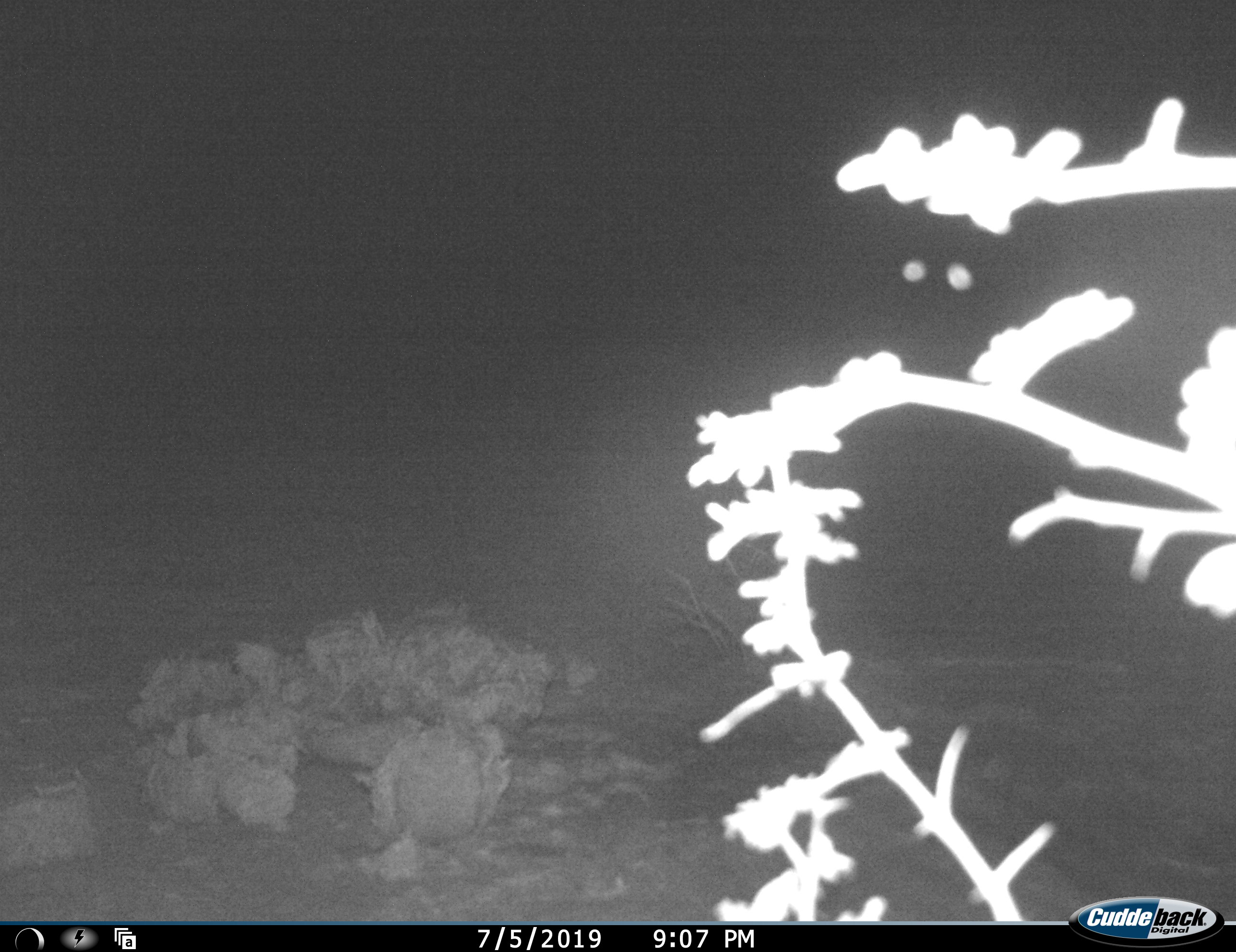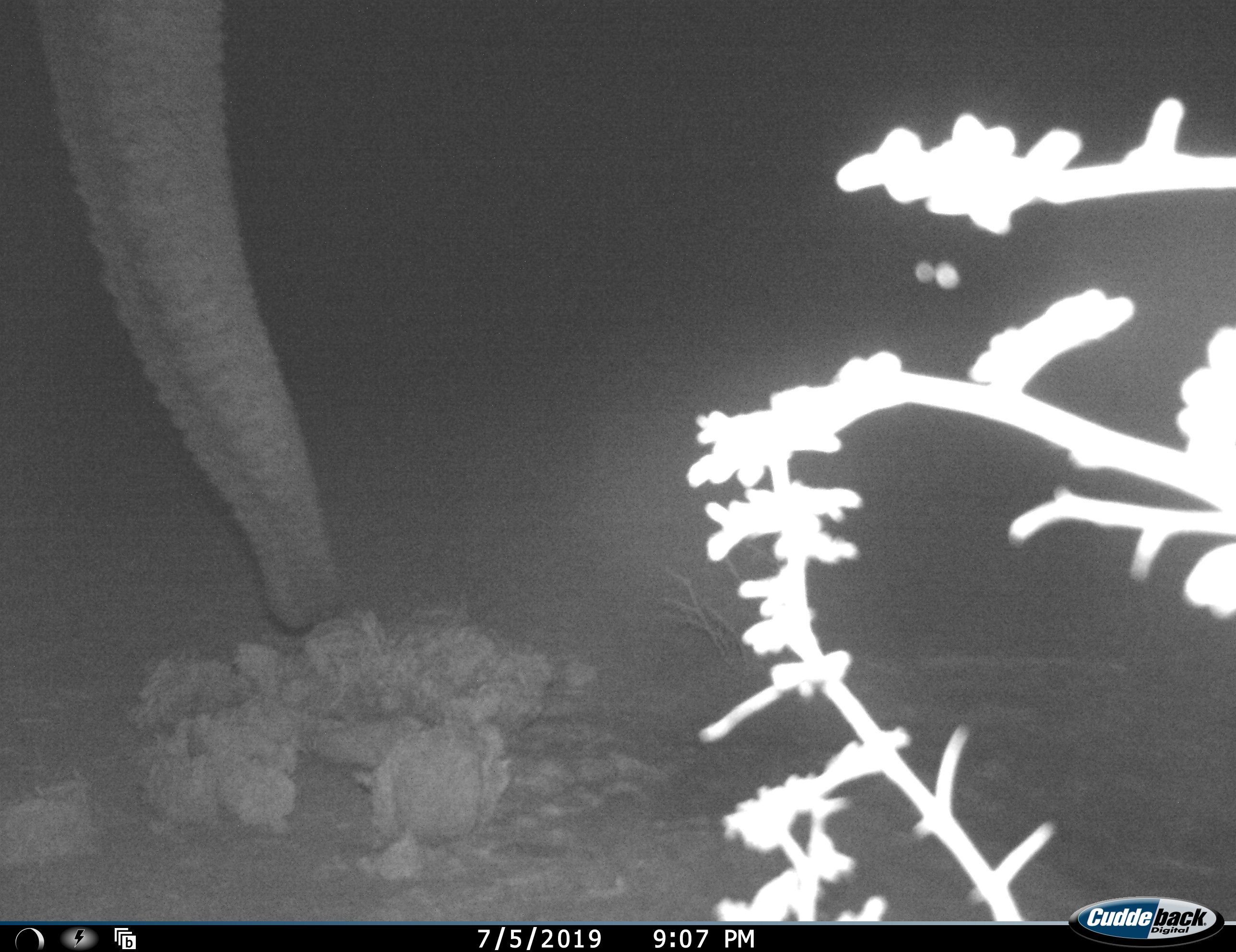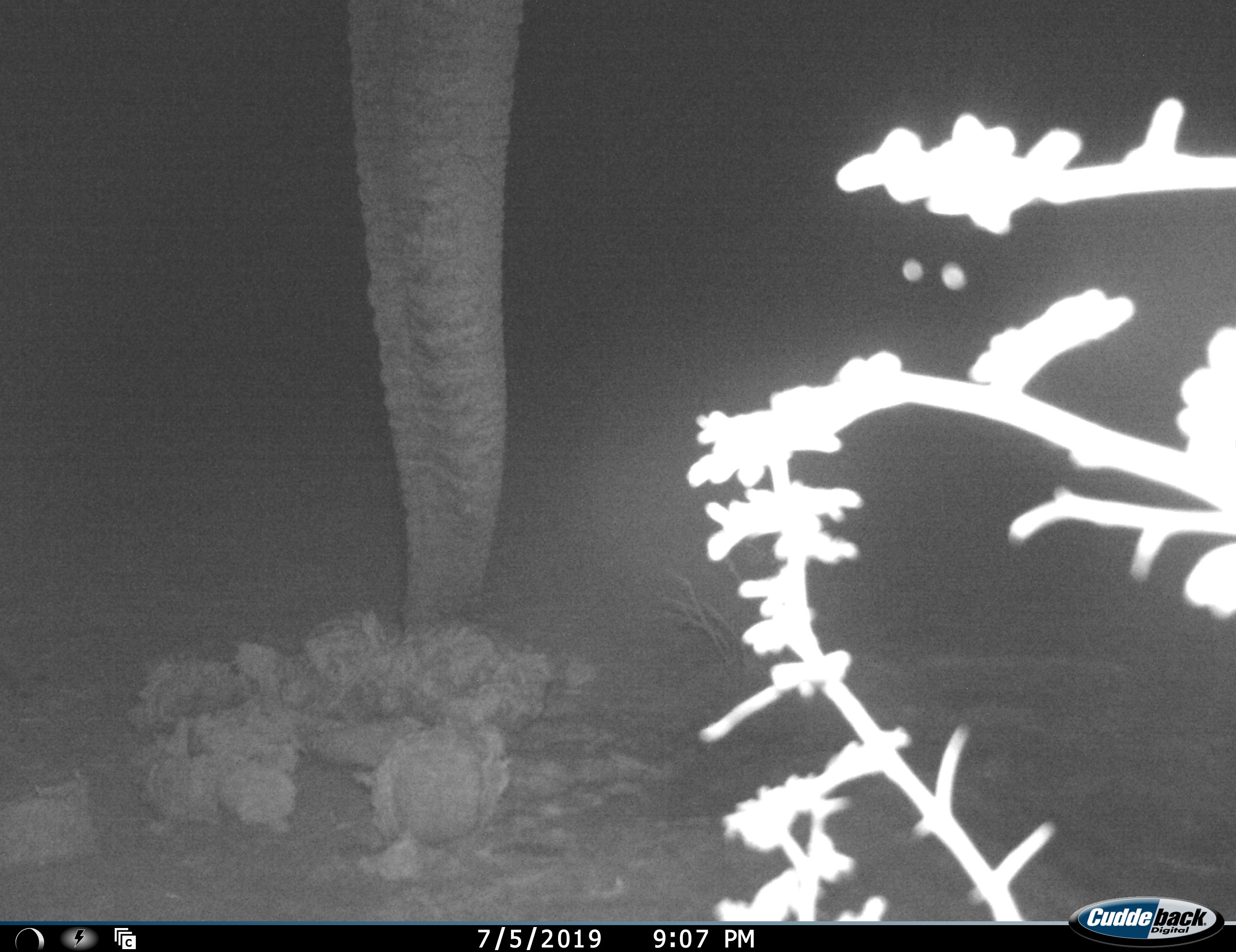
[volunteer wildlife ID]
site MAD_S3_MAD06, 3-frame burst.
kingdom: Animalia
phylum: Chordata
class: Mammalia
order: Proboscidea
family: Elephantidae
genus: Loxodonta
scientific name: Loxodonta africana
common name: african bush elephant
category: elephant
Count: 1.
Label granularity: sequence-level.